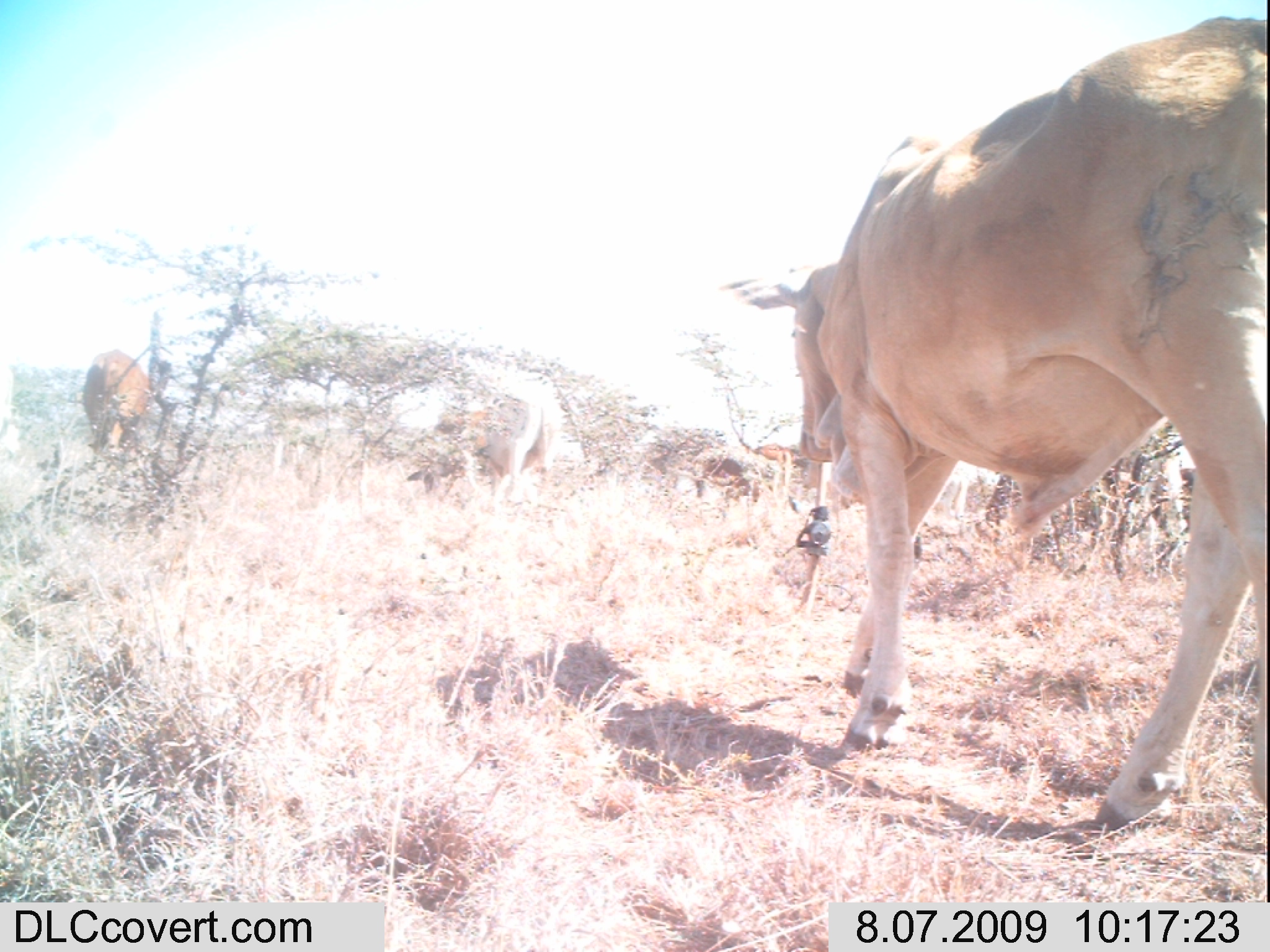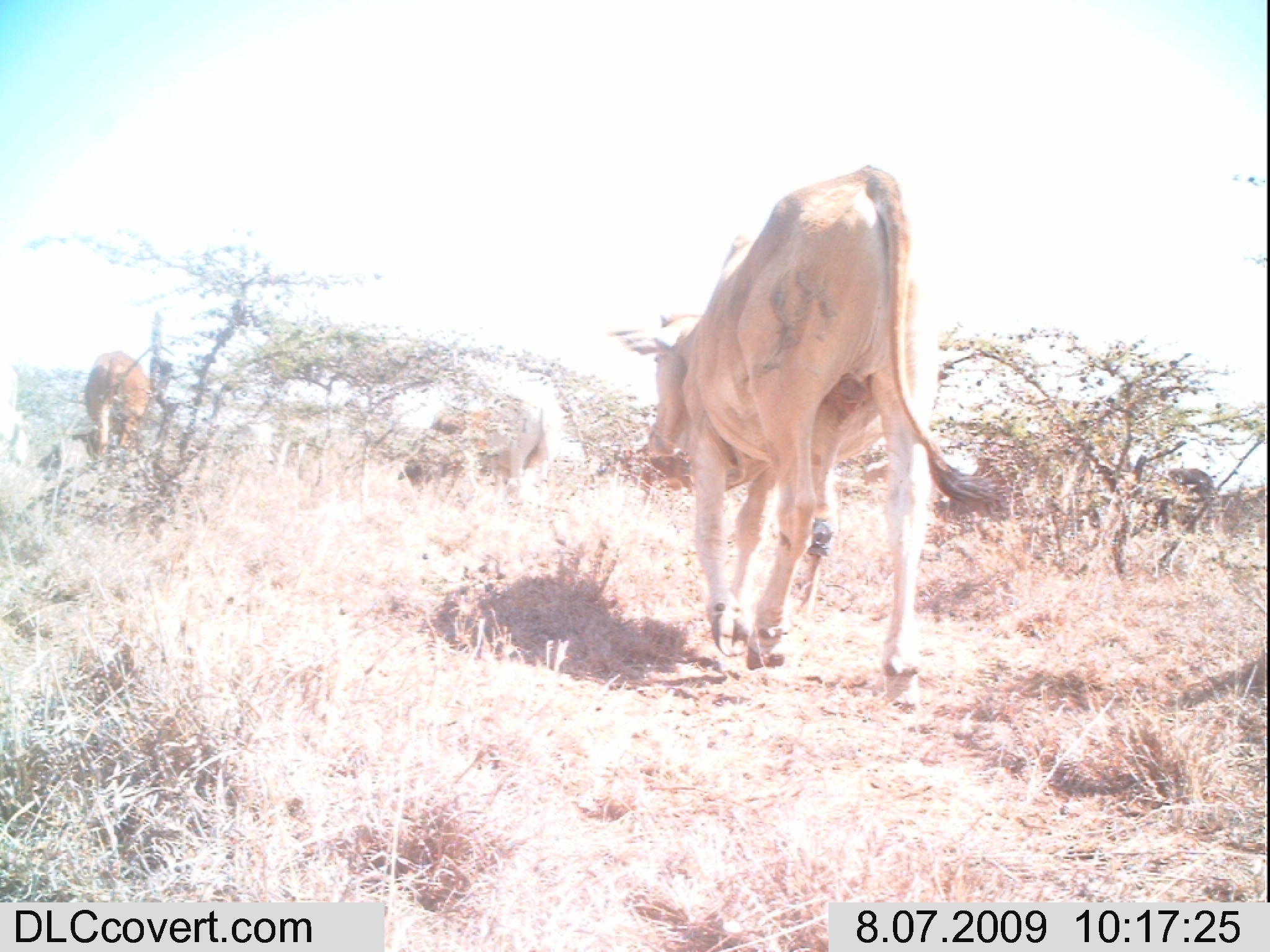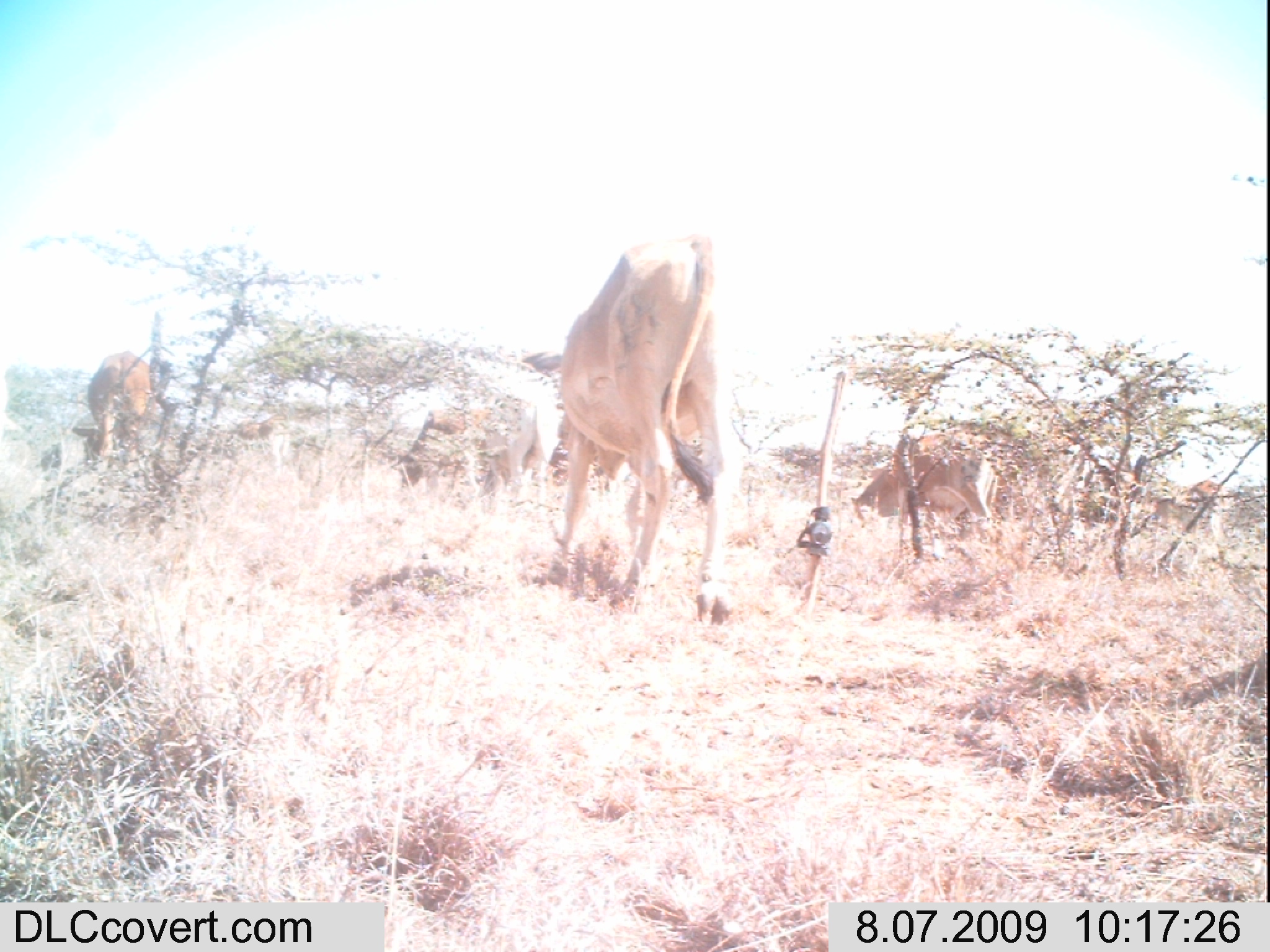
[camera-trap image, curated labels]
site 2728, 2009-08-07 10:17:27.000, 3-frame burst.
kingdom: Animalia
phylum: Chordata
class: Mammalia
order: Artiodactyla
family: Bovidae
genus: Bos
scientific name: Bos taurus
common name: domestic cattle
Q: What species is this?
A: Bos taurus (domestic cattle).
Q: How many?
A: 6.